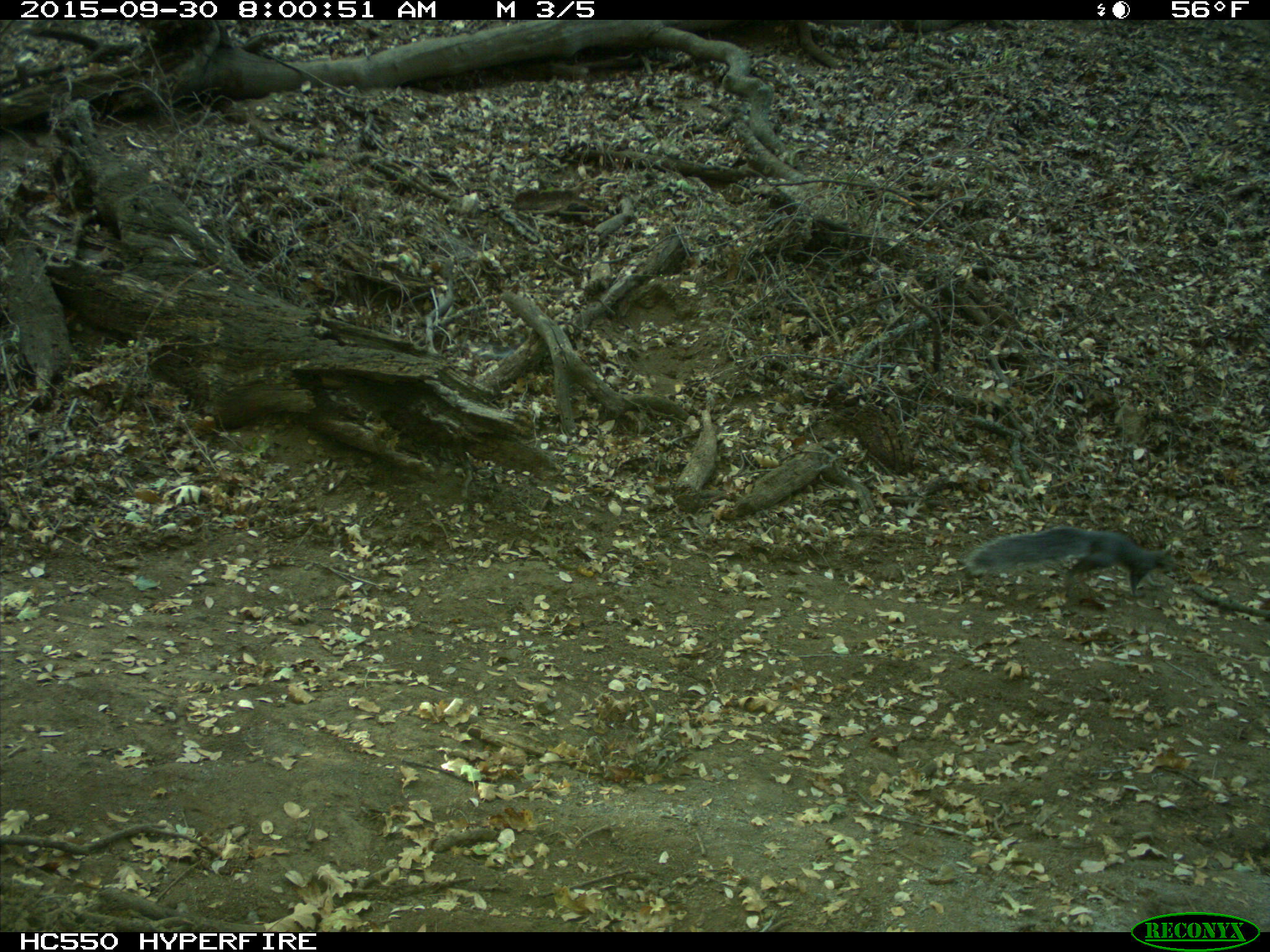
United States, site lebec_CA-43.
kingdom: Animalia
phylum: Chordata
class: Mammalia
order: Rodentia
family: Sciuridae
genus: Sciurus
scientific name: Sciurus carolinensis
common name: eastern gray squirrel